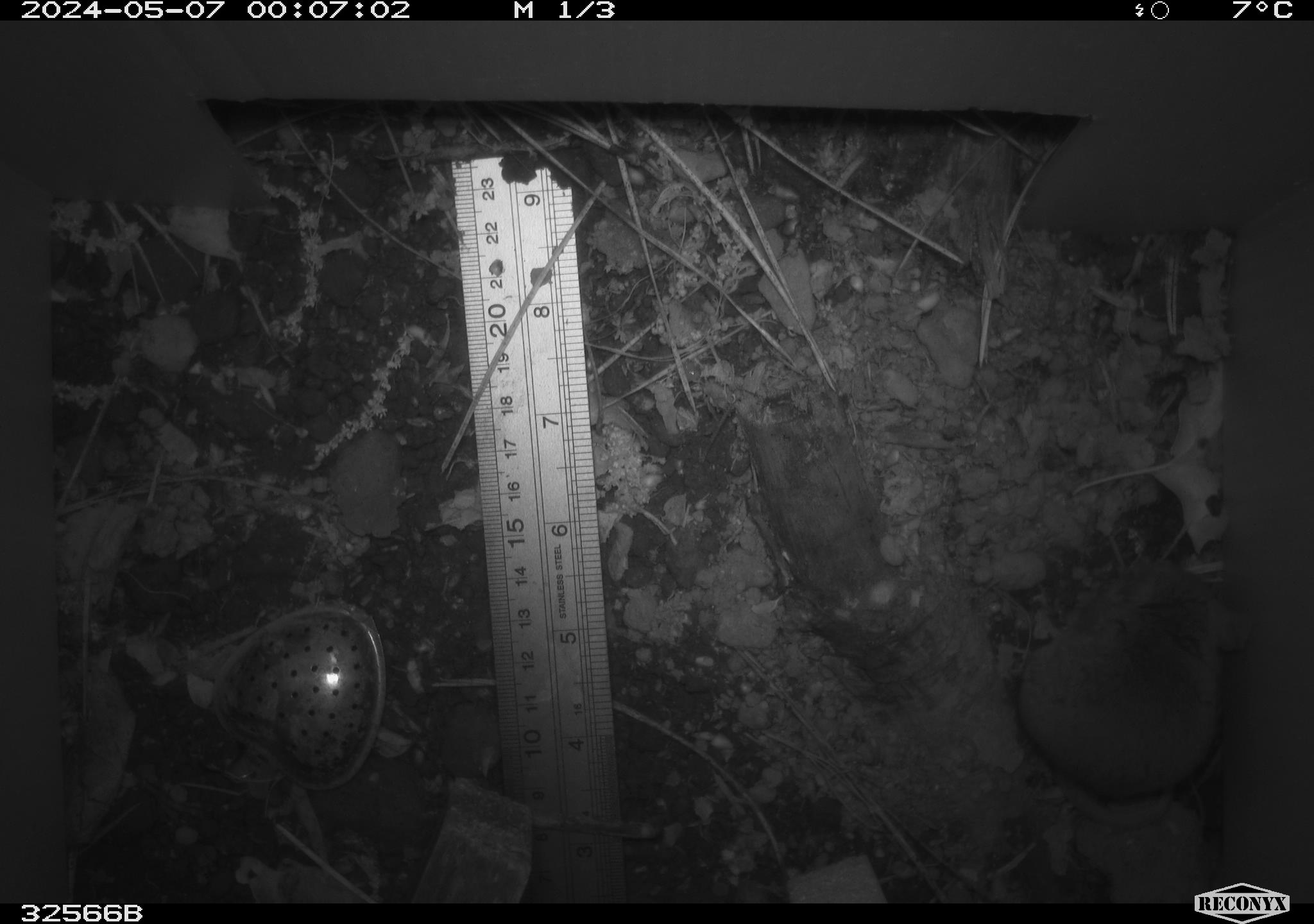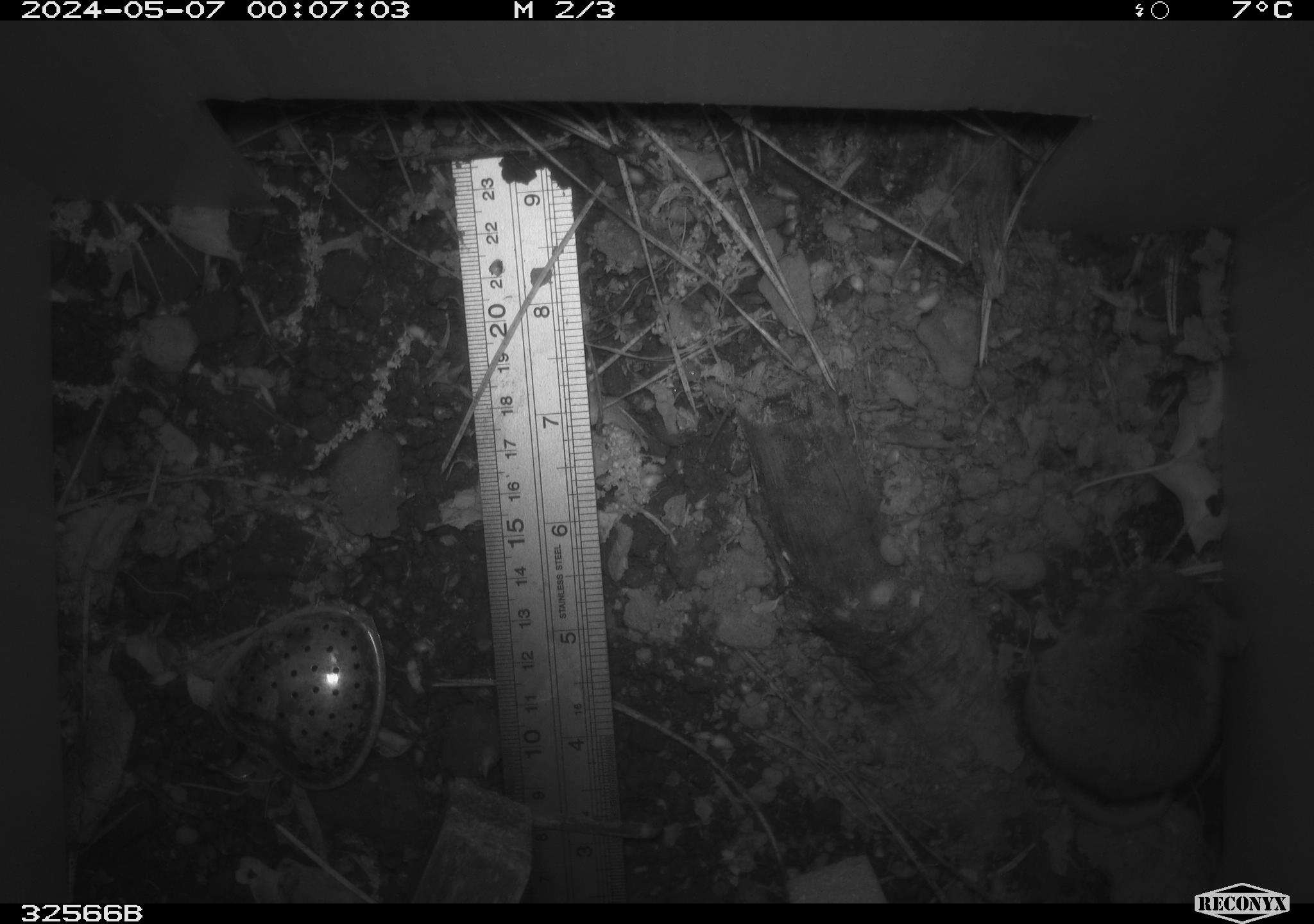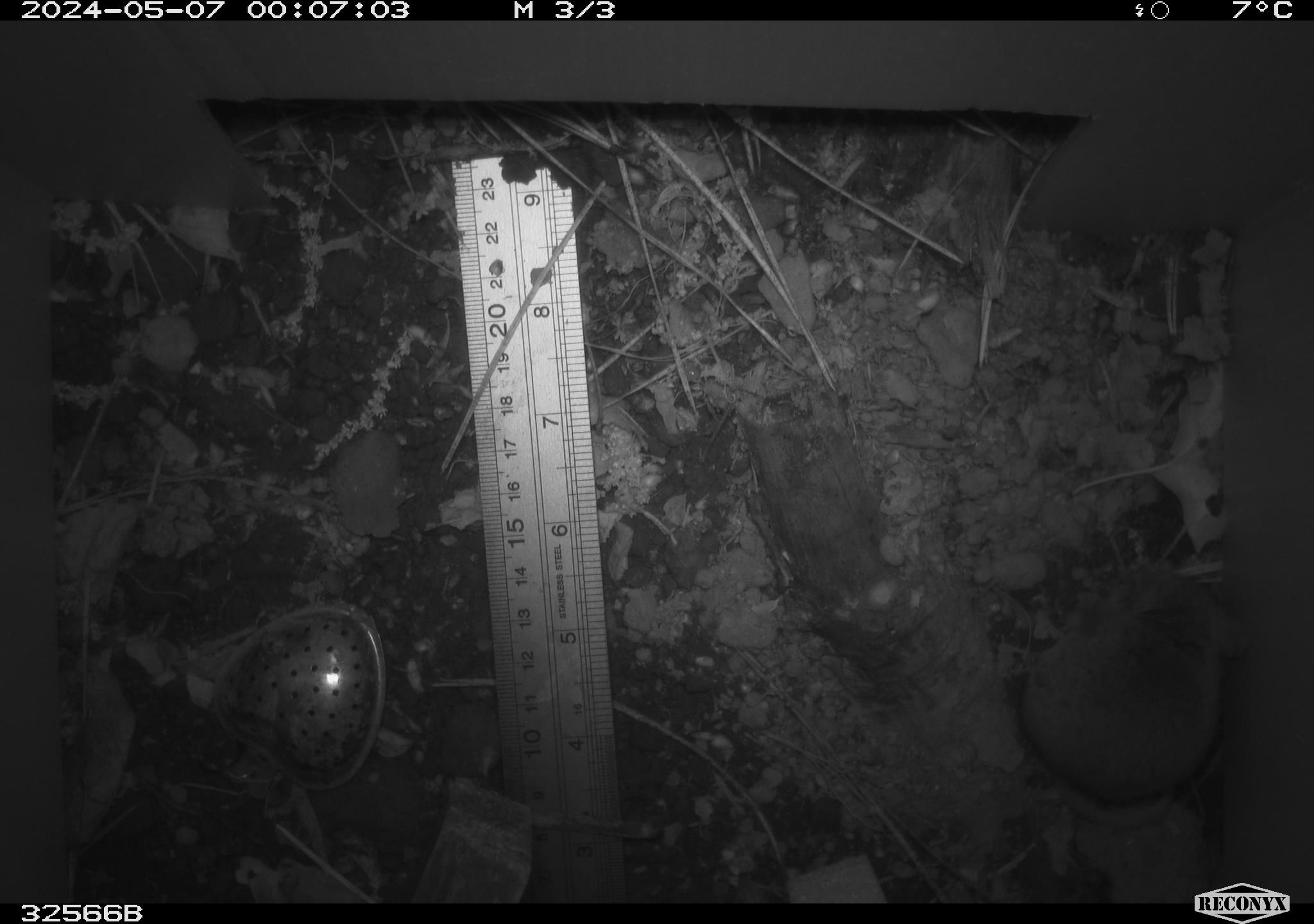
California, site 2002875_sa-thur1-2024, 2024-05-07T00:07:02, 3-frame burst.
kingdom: Animalia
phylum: Chordata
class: Mammalia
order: Rodentia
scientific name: Rodentia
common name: mouse species